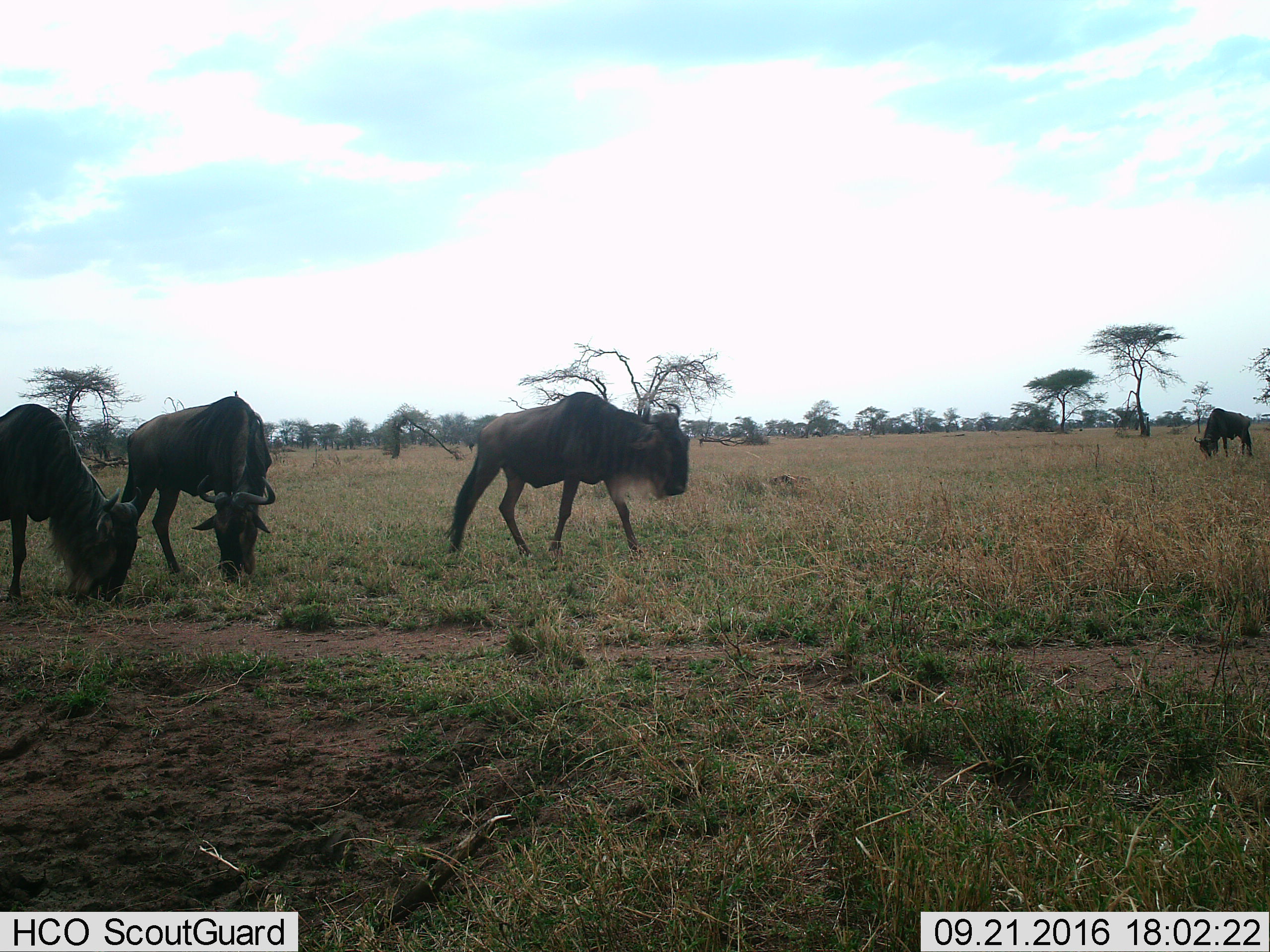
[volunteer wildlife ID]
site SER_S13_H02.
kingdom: Animalia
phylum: Chordata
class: Mammalia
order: Artiodactyla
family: Bovidae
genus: Connochaetes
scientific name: Connochaetes taurinus taurinus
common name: blue wildebeest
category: wildebeestblue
Wildebeestblue (blue wildebeest) (Connochaetes taurinus taurinus), count 4. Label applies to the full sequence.